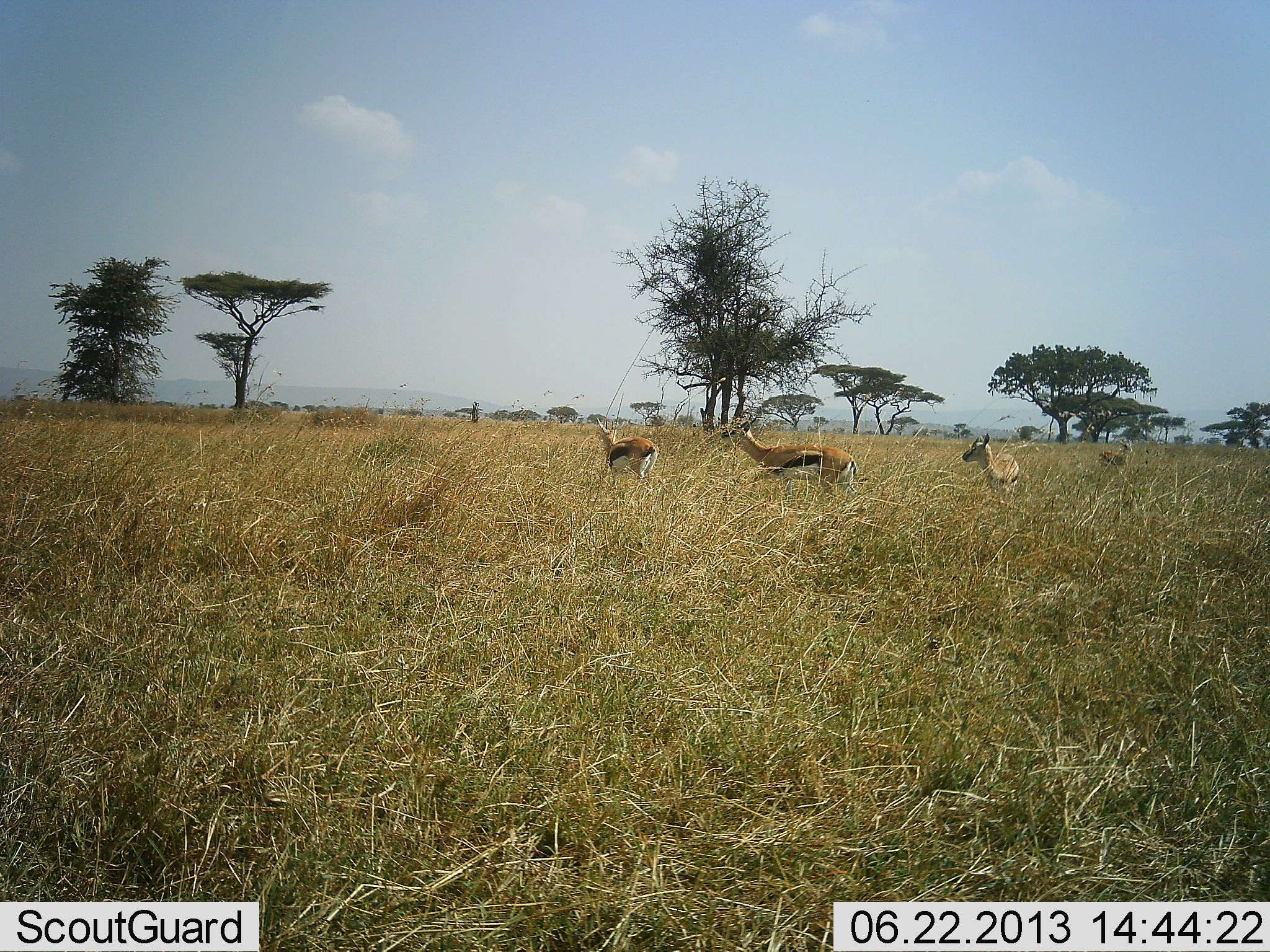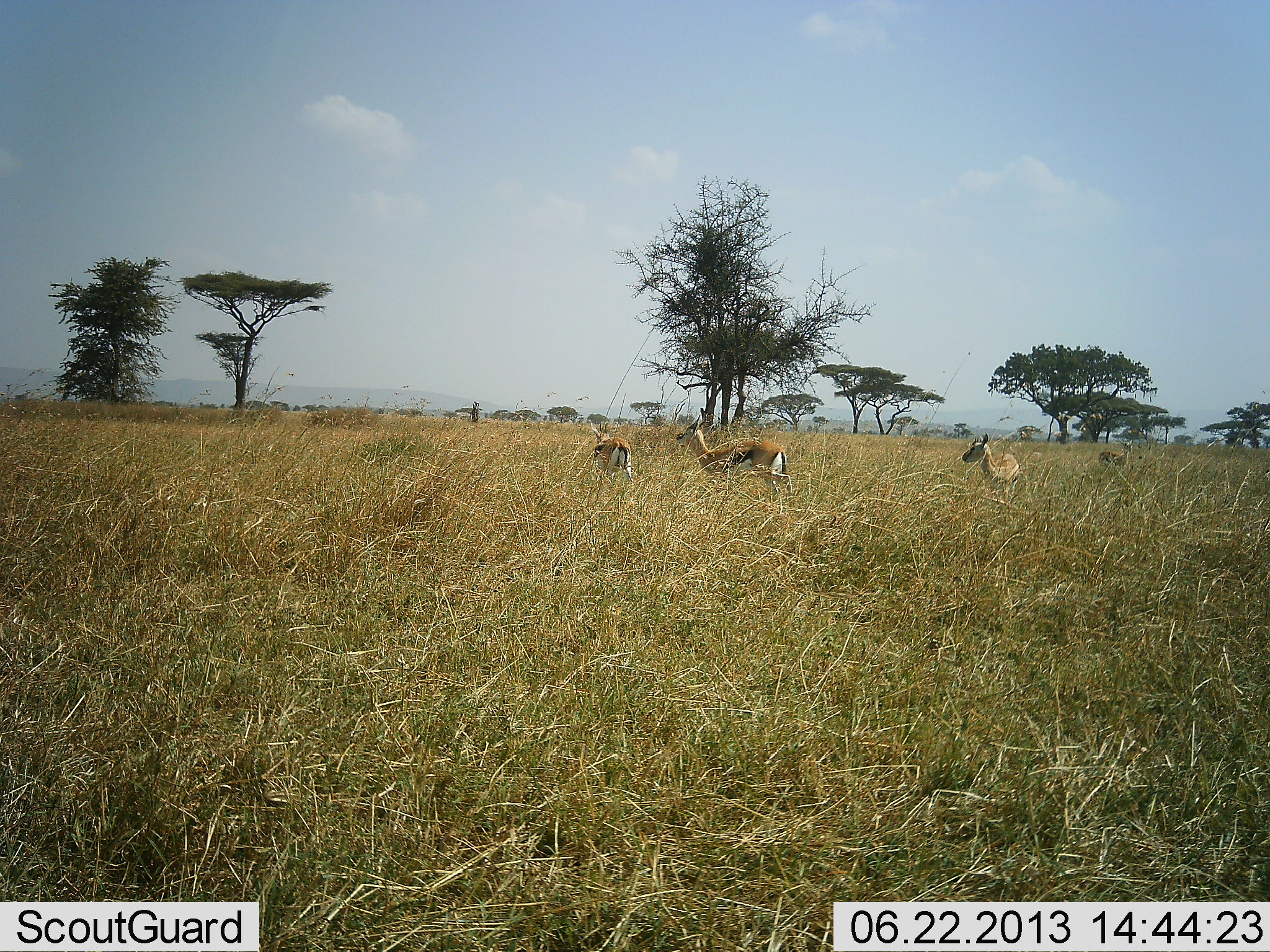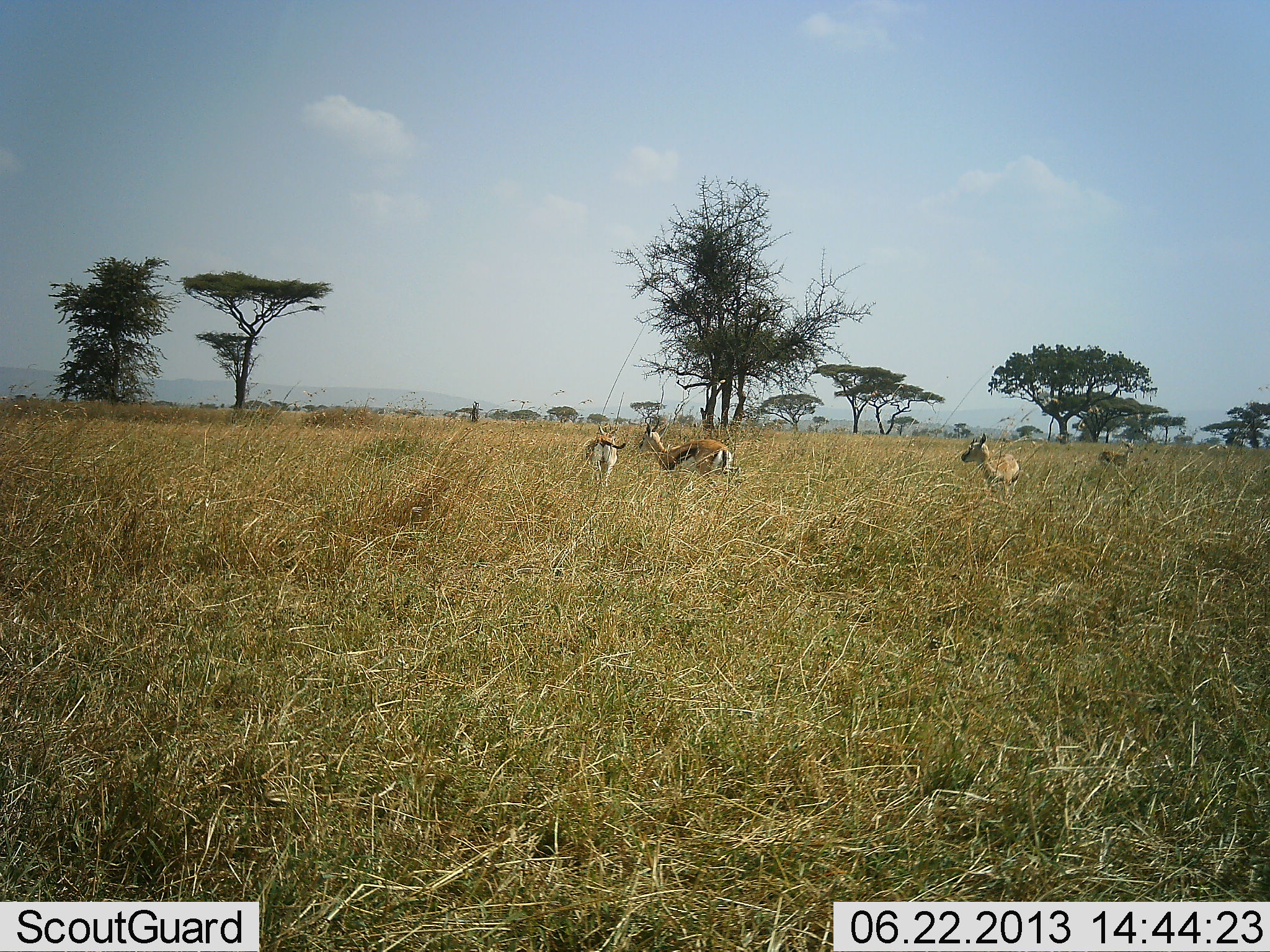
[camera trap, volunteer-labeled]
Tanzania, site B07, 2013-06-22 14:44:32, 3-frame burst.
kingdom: Animalia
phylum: Chordata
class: Mammalia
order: Artiodactyla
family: Bovidae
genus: Eudorcas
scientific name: Eudorcas thomsonii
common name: thomson's gazelle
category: gazellethomsons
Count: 4.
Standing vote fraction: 75%.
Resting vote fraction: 6%.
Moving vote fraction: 69%.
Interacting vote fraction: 0%.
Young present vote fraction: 0%.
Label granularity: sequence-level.